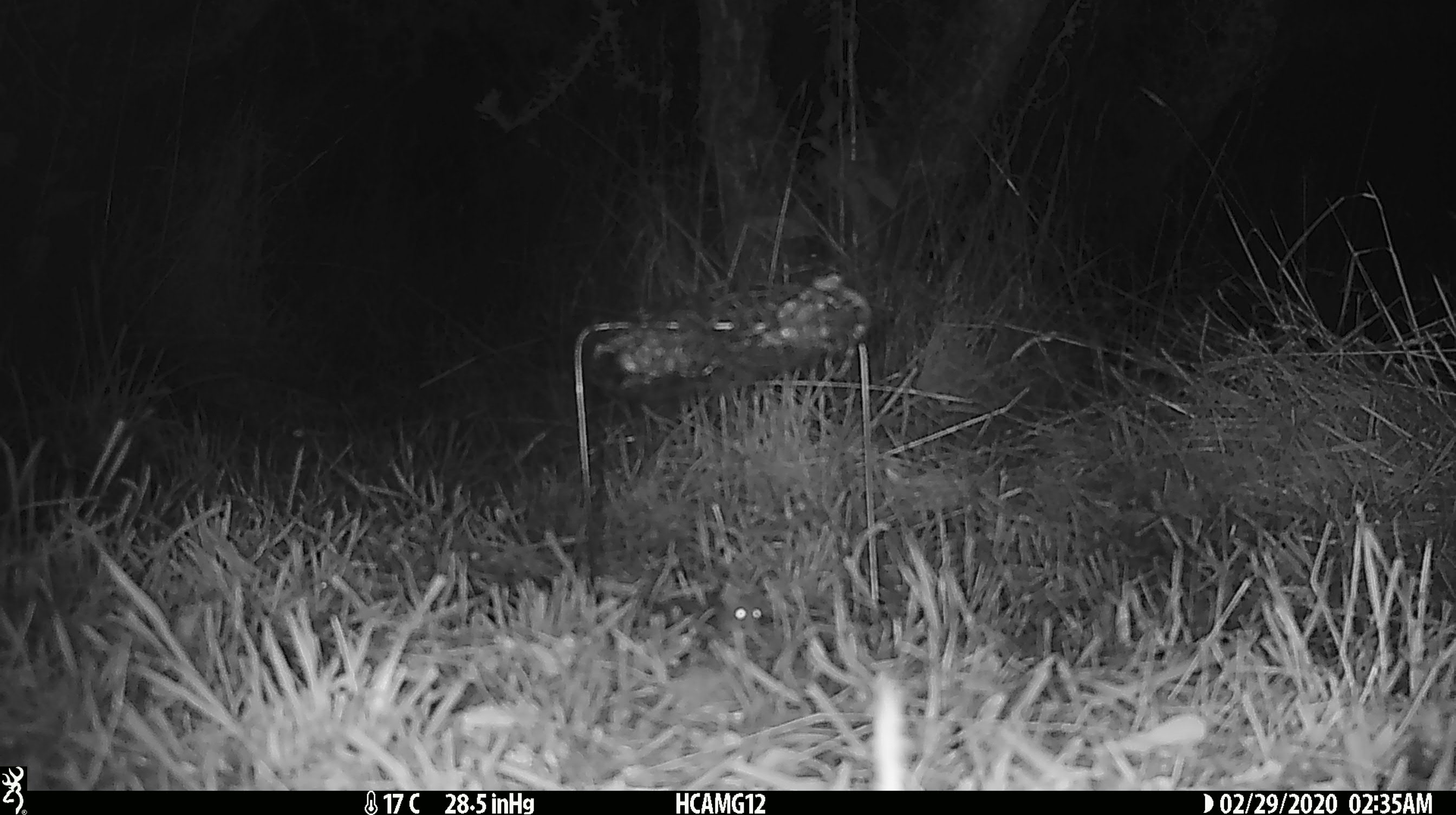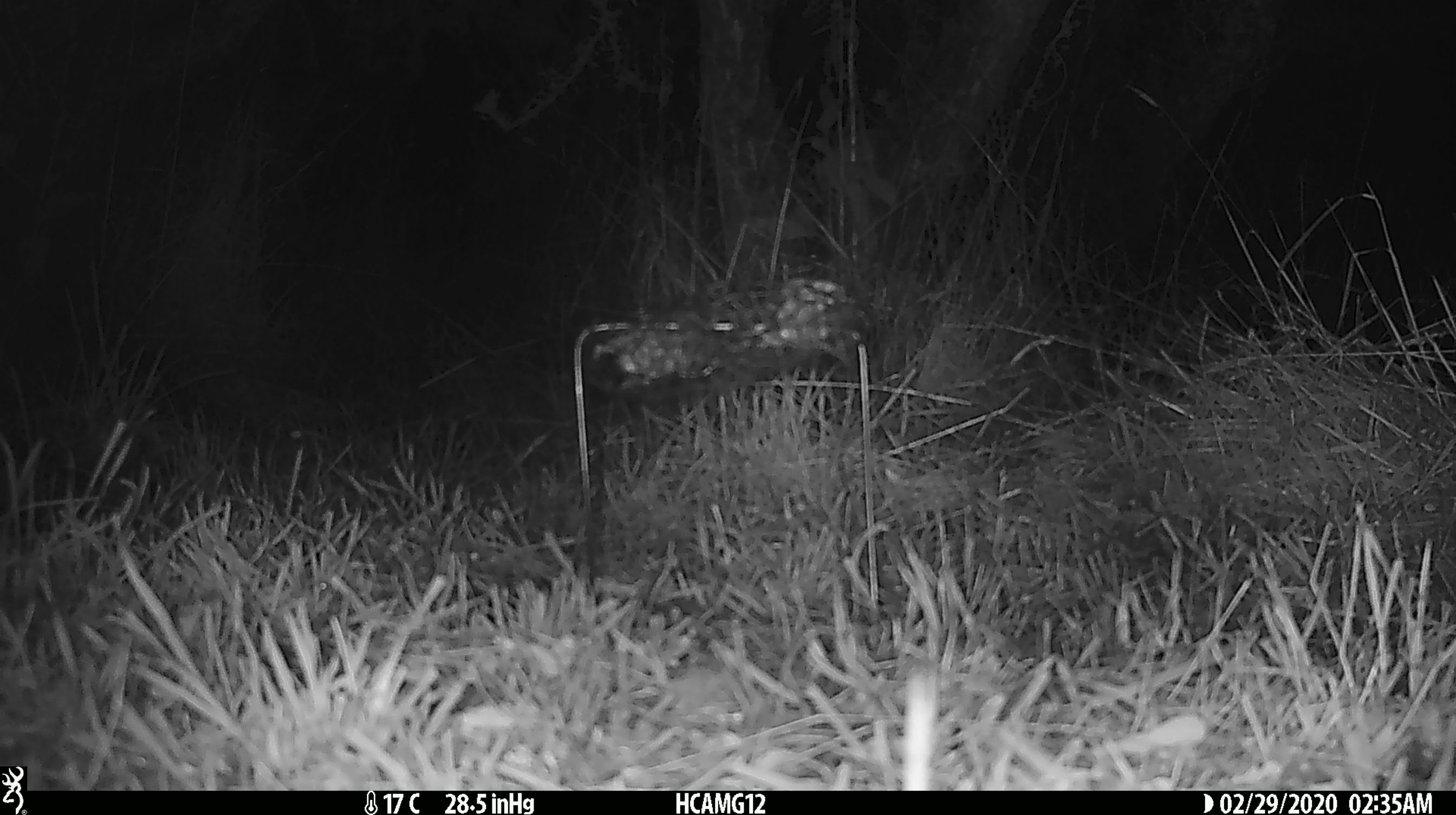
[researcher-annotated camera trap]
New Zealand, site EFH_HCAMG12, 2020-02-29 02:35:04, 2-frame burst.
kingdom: Animalia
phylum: Chordata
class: Mammalia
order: Rodentia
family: Muridae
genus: Mus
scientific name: Mus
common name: mouse